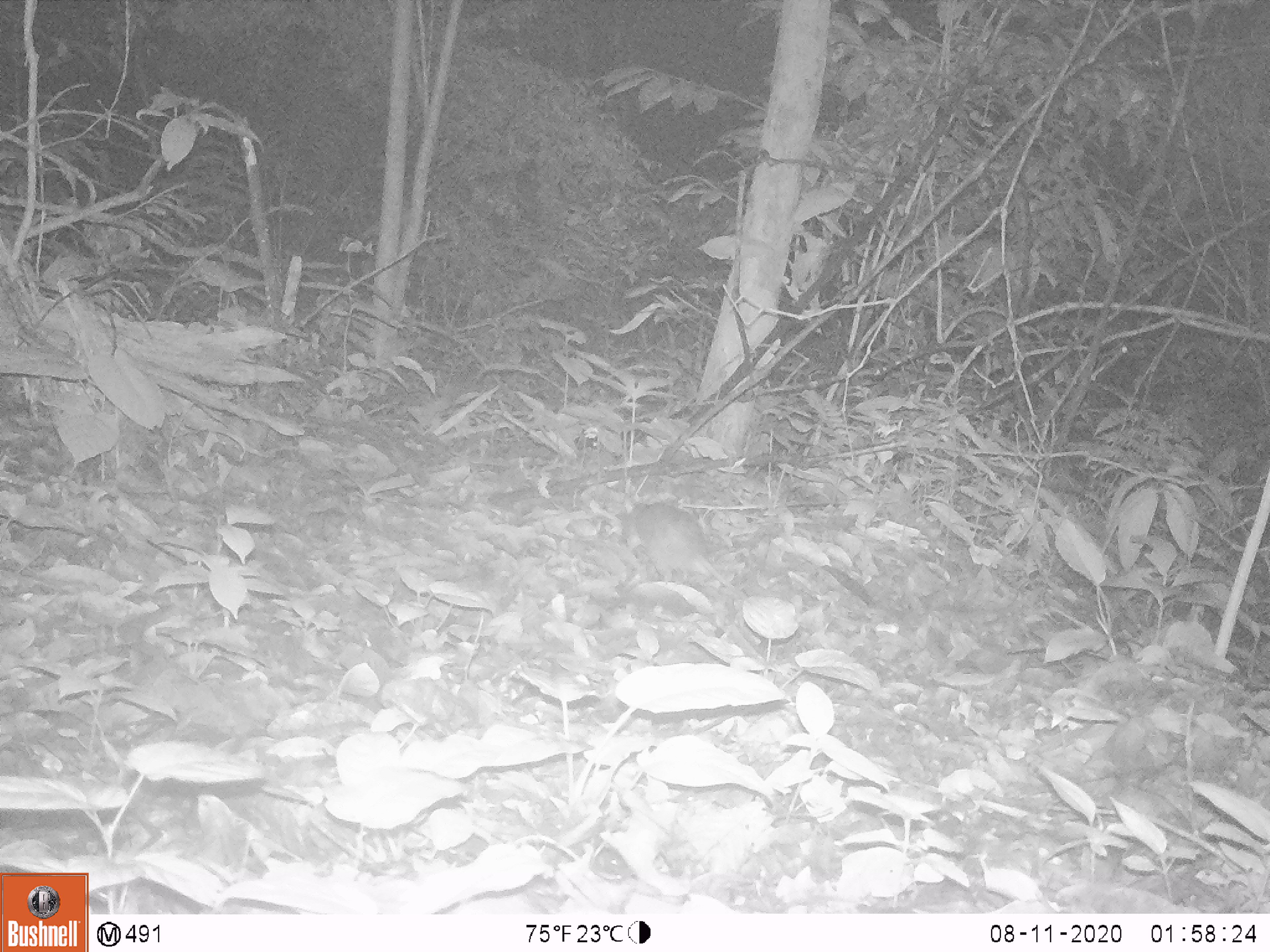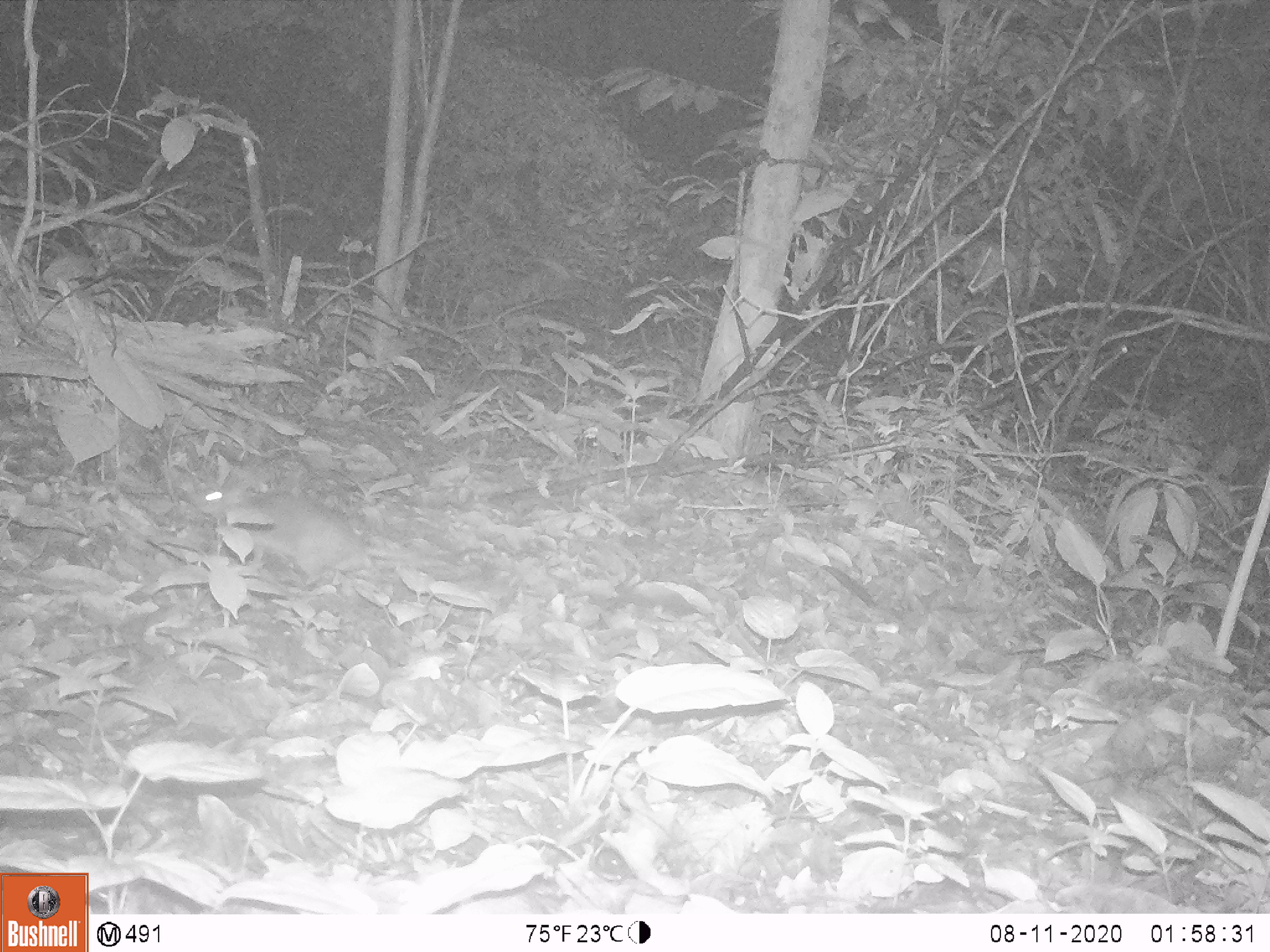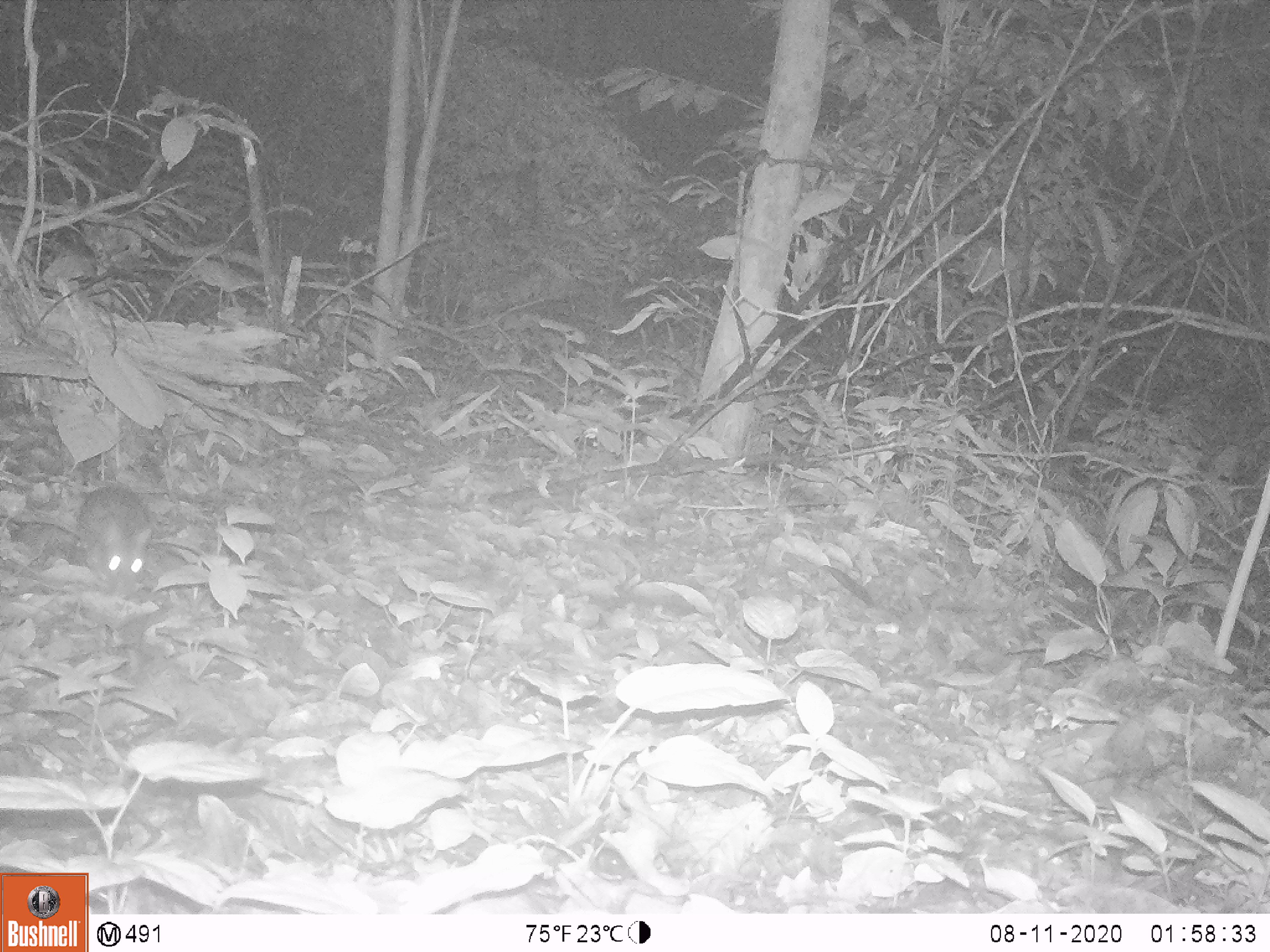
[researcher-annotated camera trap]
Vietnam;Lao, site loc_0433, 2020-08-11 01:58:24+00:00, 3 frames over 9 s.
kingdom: Animalia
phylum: Chordata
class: Mammalia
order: Rodentia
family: Muridae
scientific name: Muridae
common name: old-world mice and rats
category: unidentified murid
Unidentified murid (old-world mice and rats) (Muridae). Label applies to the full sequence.